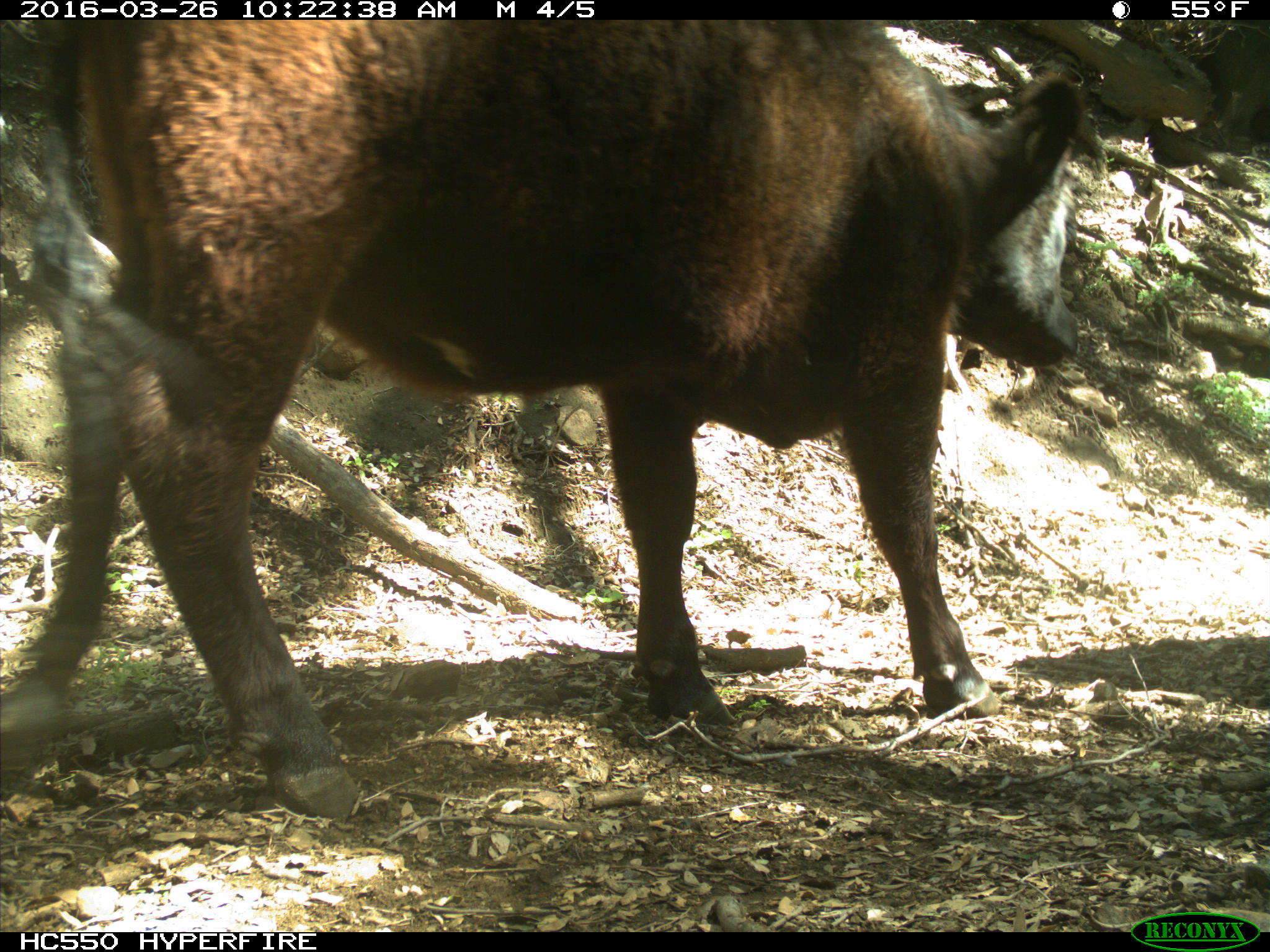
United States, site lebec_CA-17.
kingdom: Animalia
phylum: Chordata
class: Mammalia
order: Artiodactyla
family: Bovidae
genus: Bos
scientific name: Bos taurus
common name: domestic cow